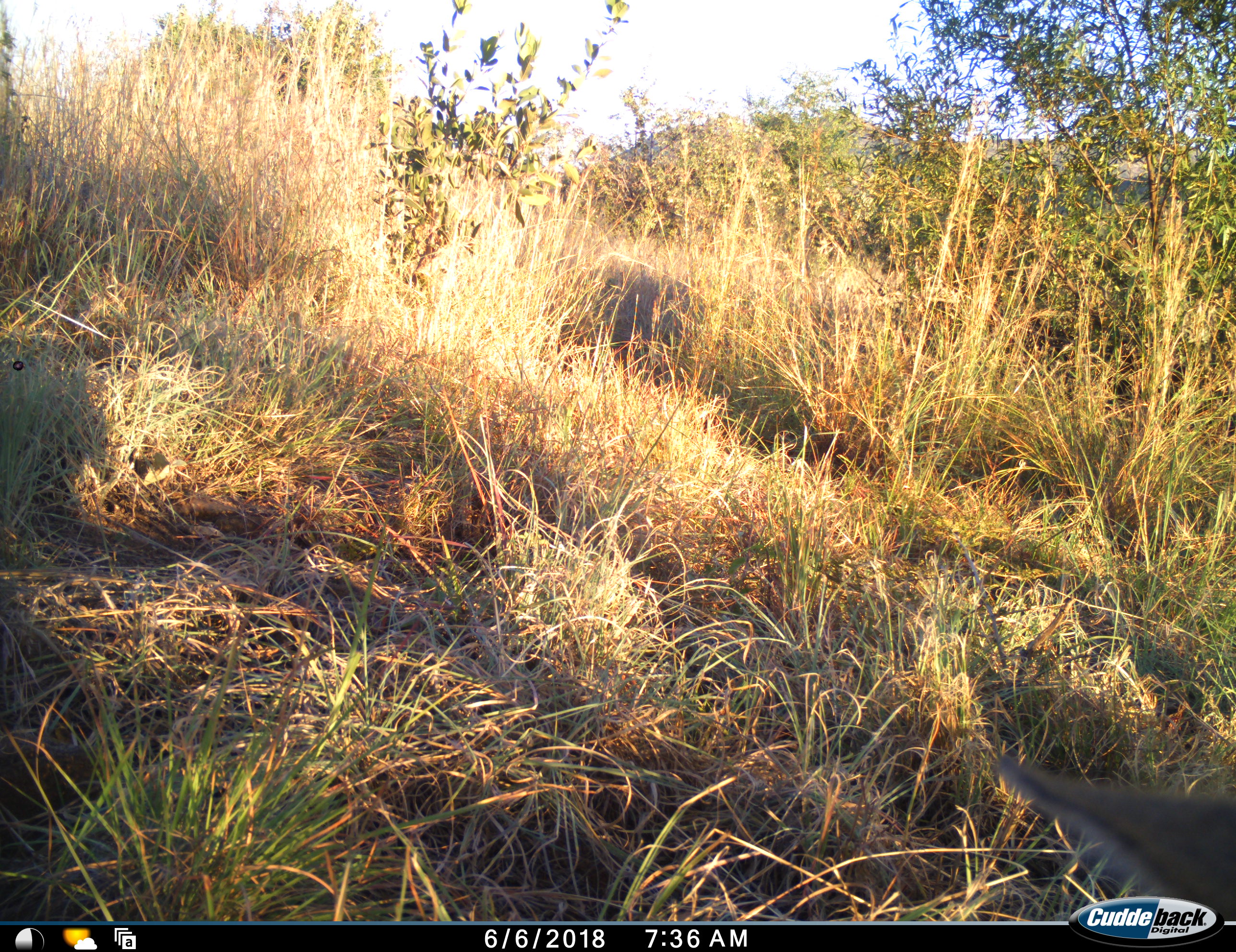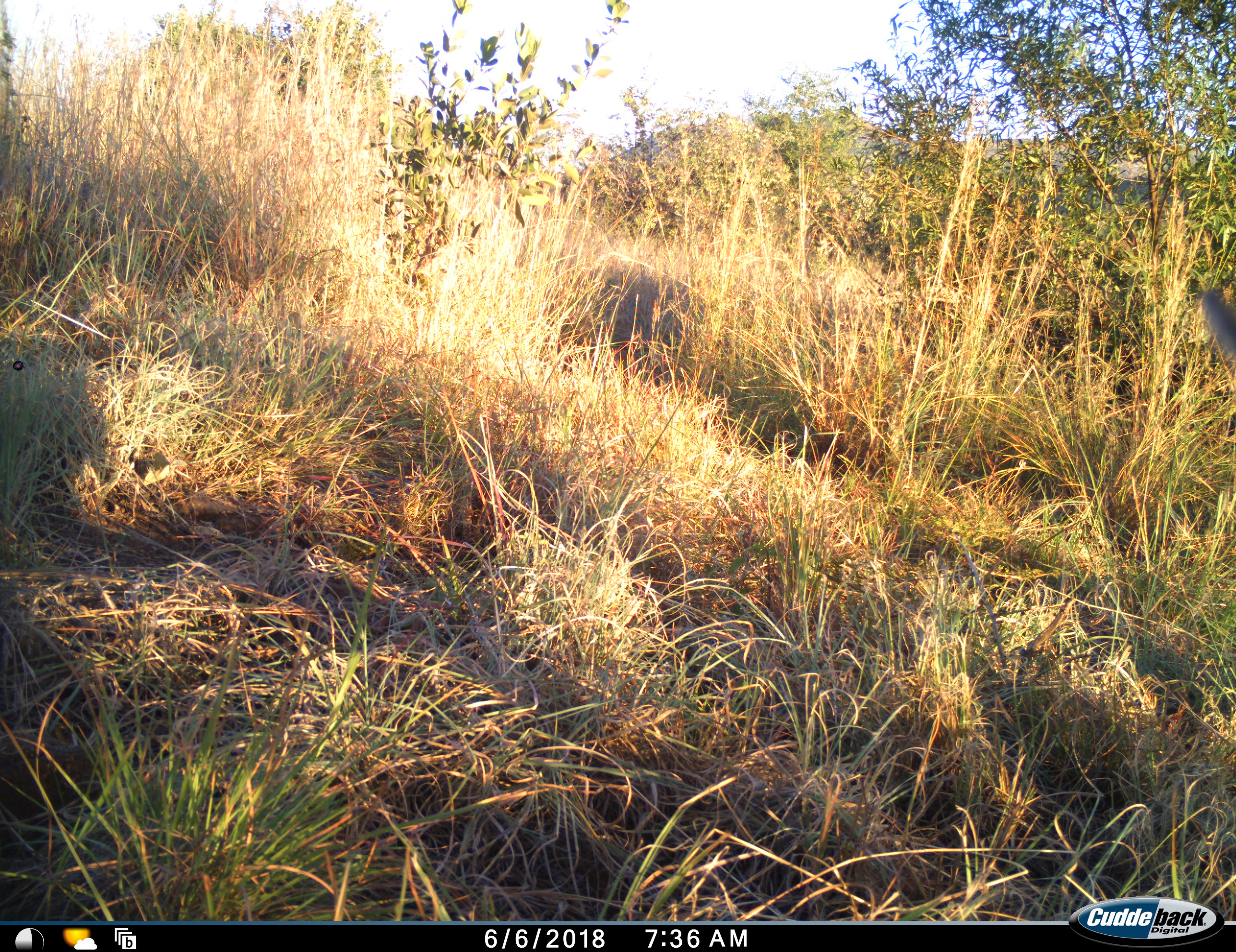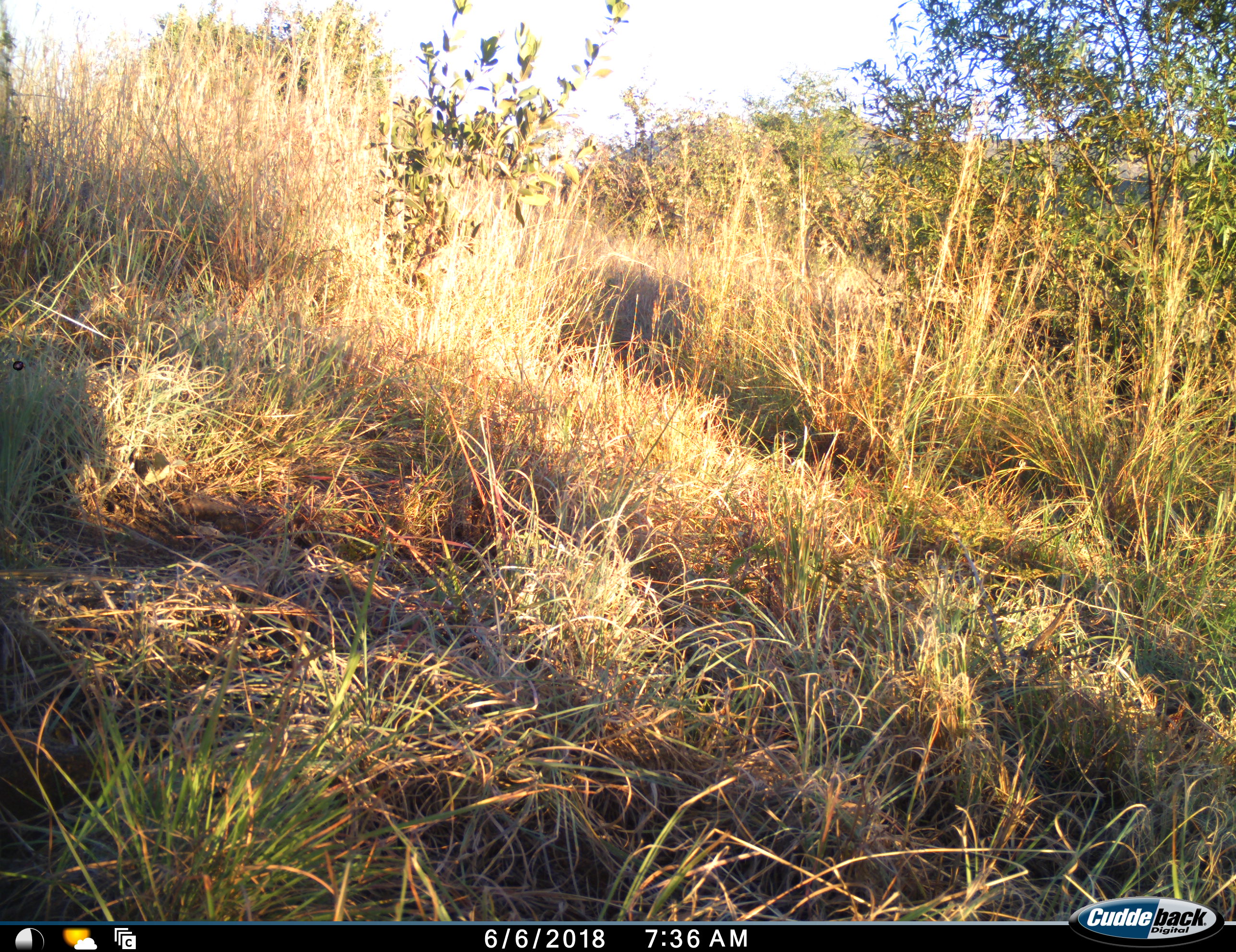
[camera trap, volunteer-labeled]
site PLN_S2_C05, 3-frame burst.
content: unidentified animal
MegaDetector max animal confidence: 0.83